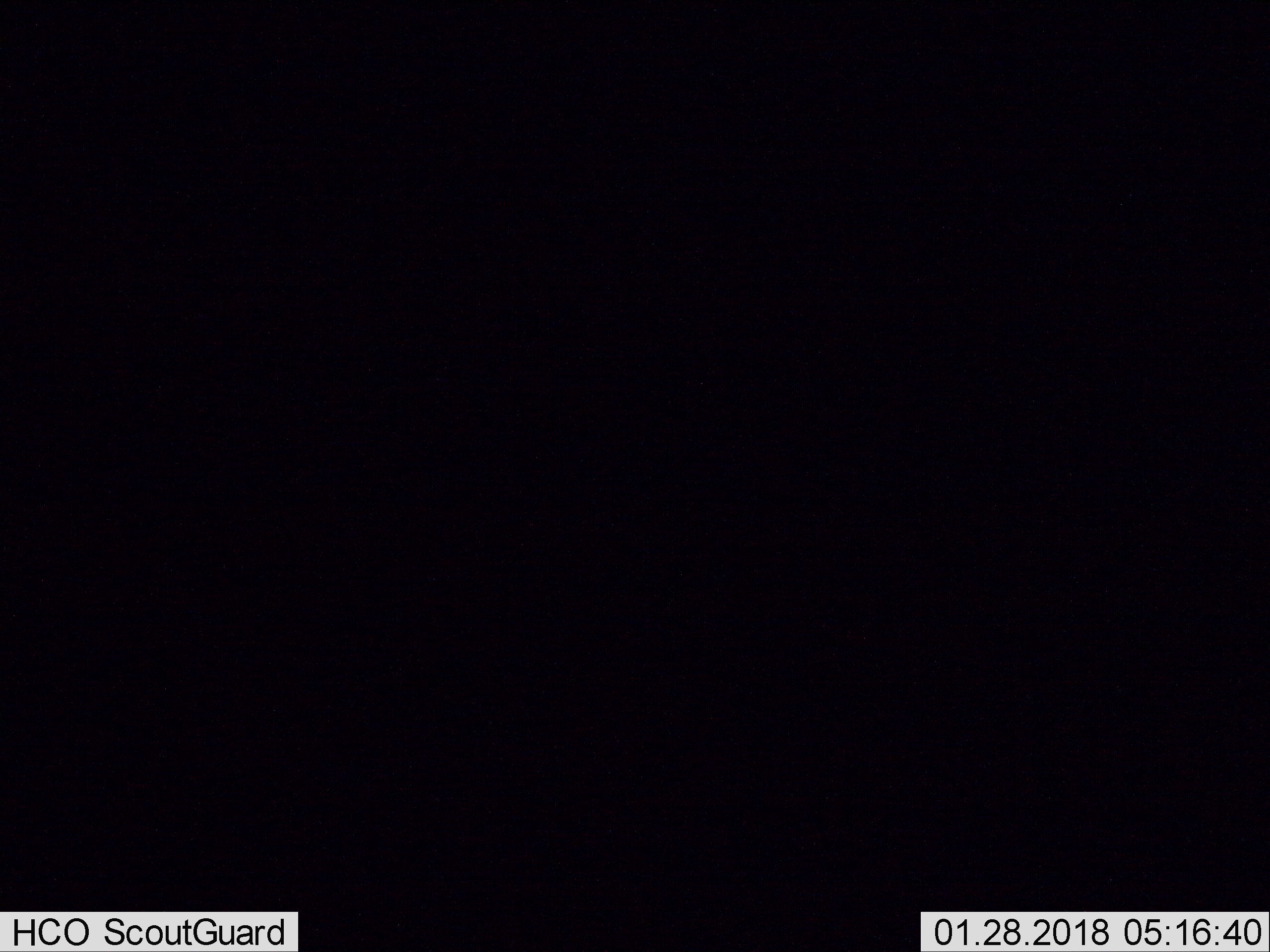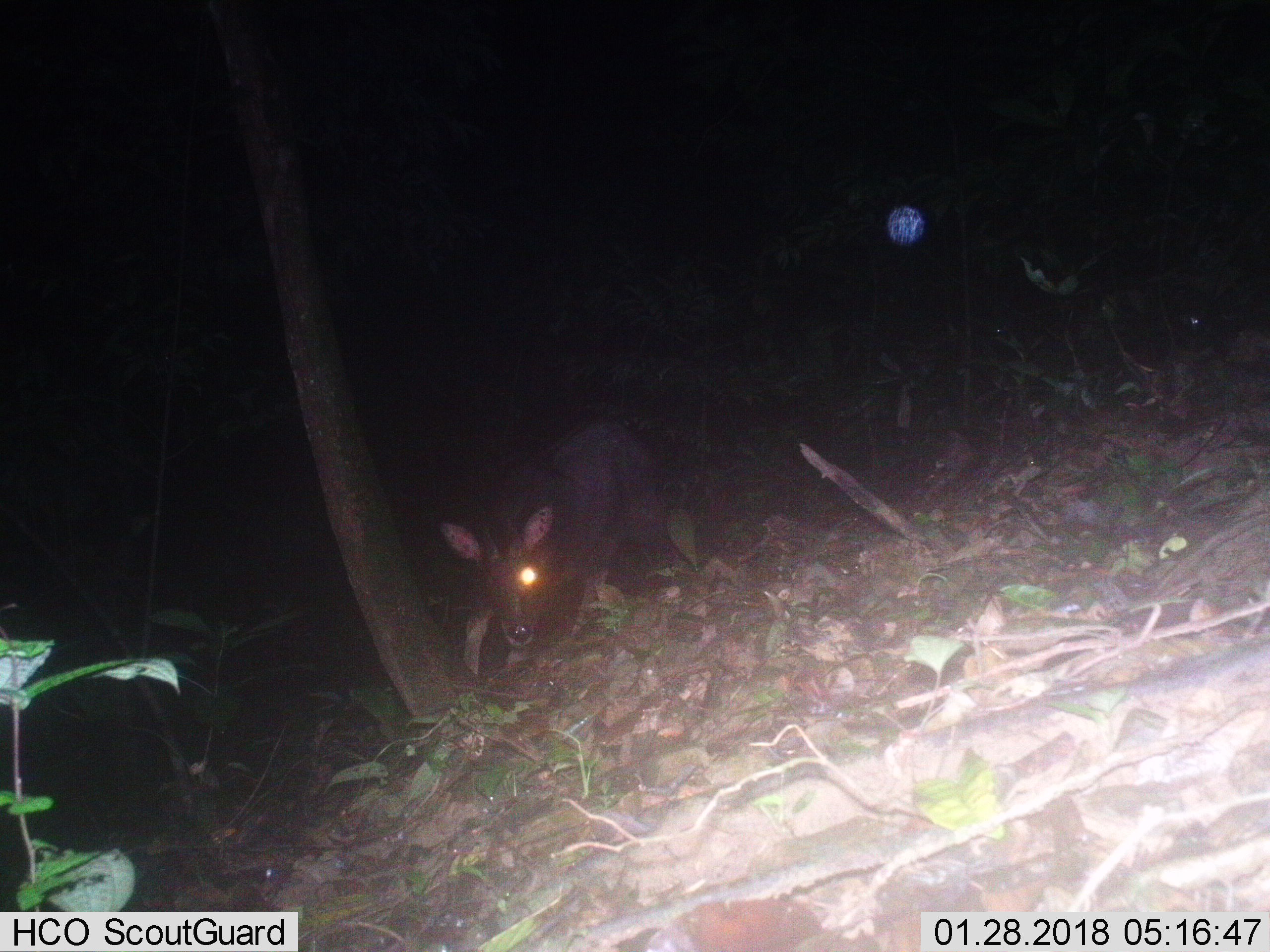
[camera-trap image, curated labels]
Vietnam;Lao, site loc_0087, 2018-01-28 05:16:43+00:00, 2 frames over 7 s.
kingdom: Animalia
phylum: Chordata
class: Mammalia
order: Artiodactyla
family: Bovidae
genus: Capricornis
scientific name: Capricornis sumatraensis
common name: chinese serow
Chinese serow (Capricornis sumatraensis). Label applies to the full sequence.